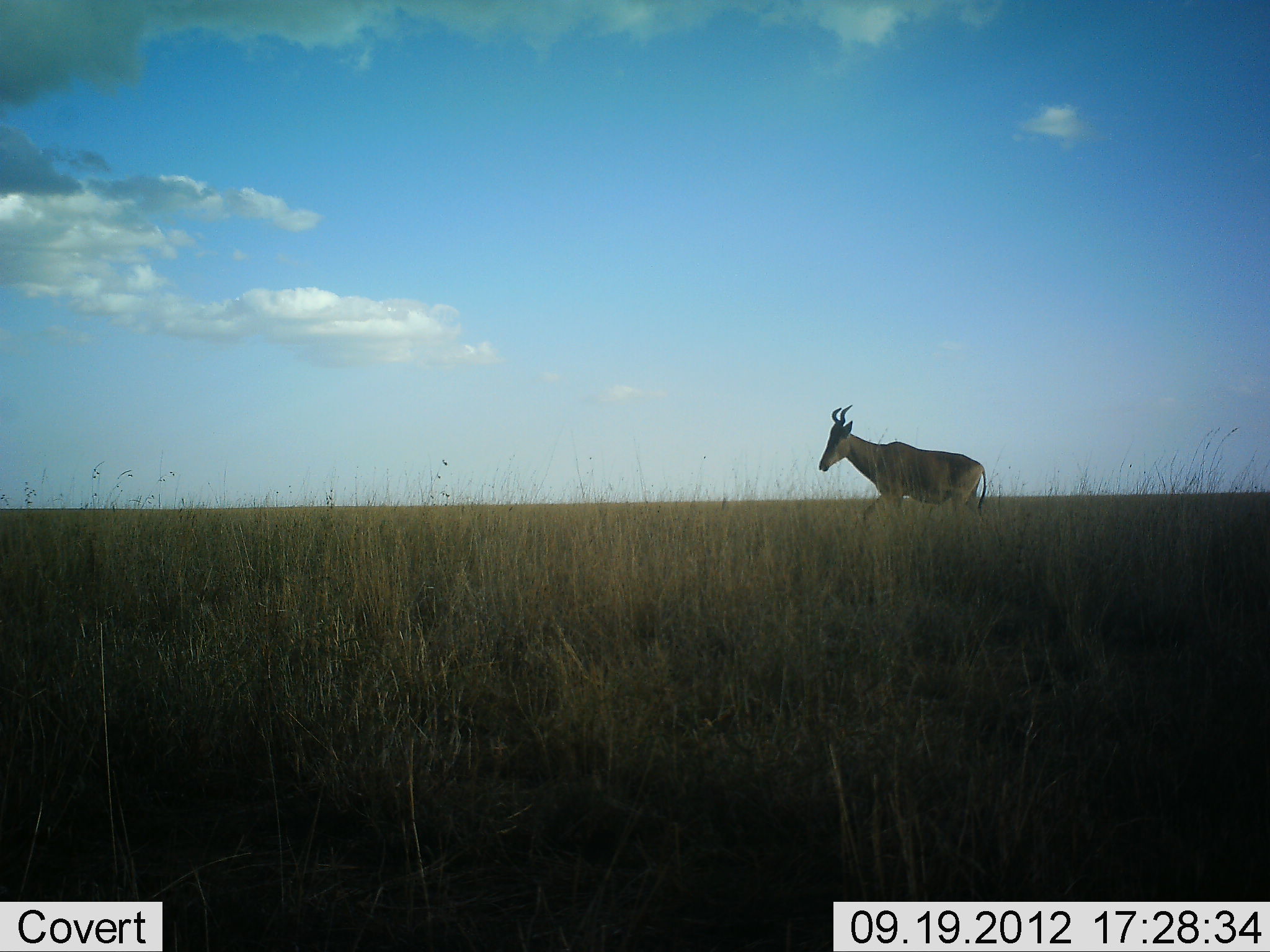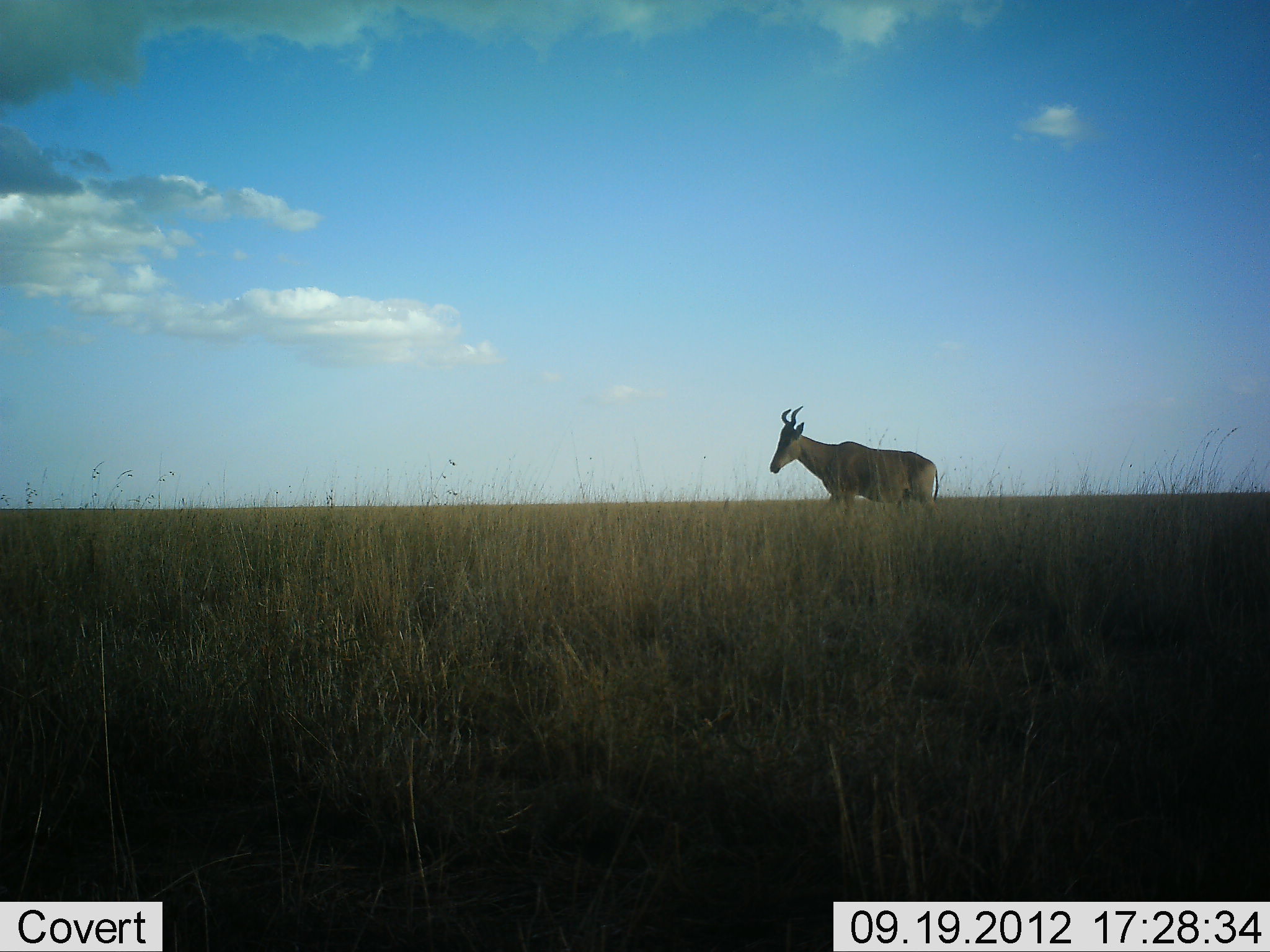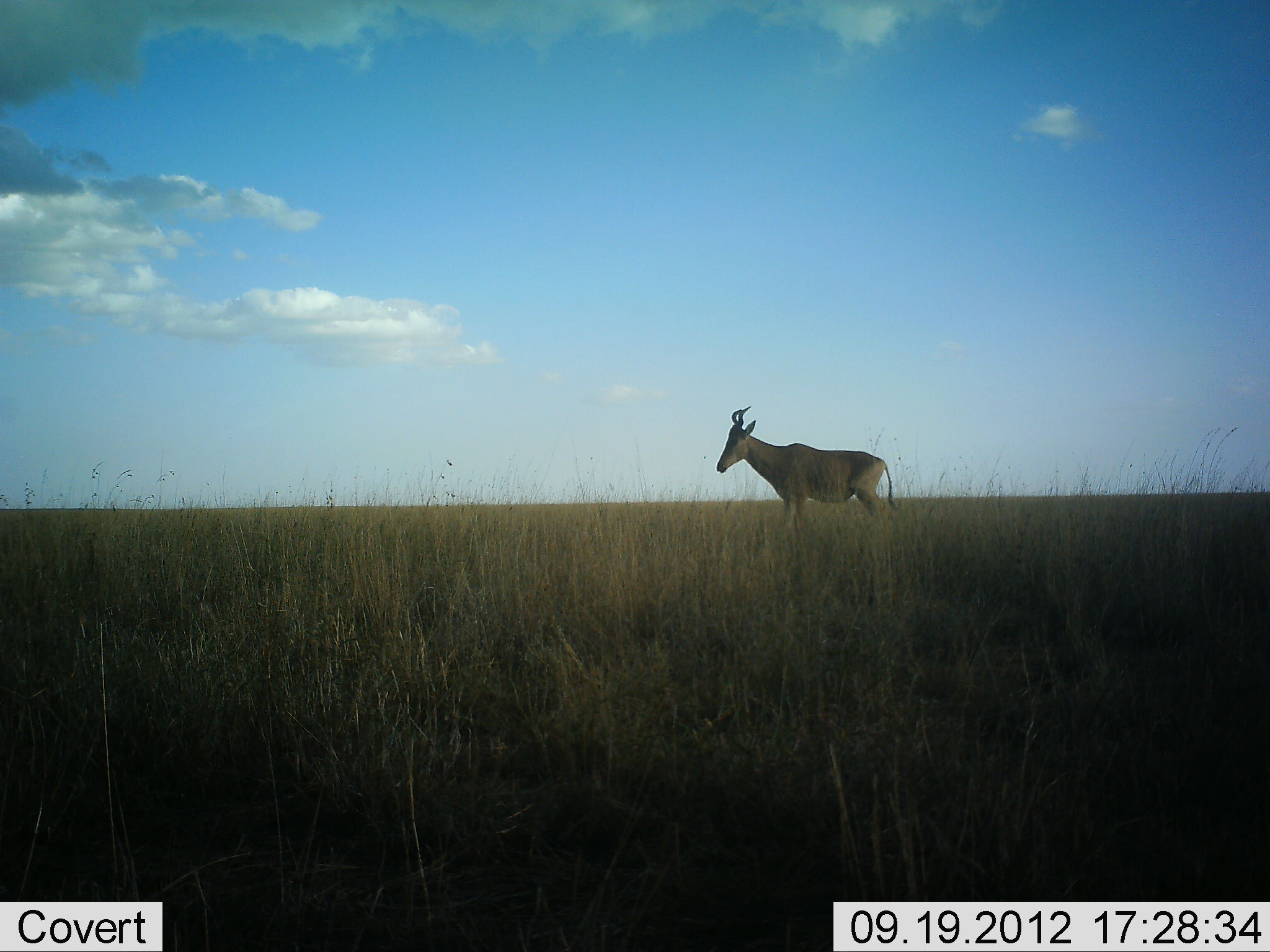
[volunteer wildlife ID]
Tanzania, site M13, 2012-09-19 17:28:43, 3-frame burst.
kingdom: Animalia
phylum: Chordata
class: Mammalia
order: Artiodactyla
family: Bovidae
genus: Alcelaphus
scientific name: Alcelaphus buselaphus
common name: hartebeest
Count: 1.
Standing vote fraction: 0%.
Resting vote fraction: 0%.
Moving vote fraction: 100%.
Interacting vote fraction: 0%.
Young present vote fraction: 0%.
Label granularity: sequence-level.